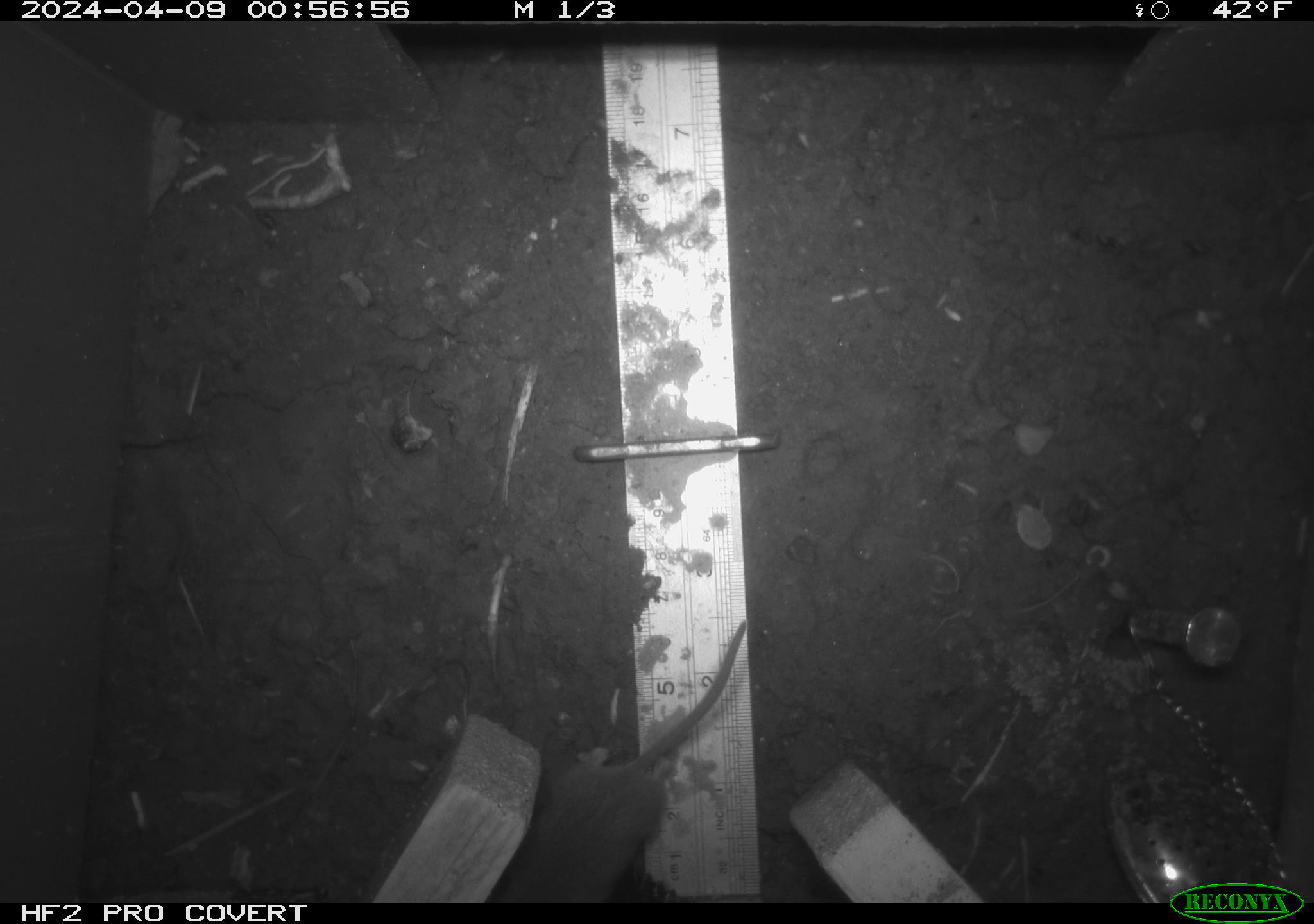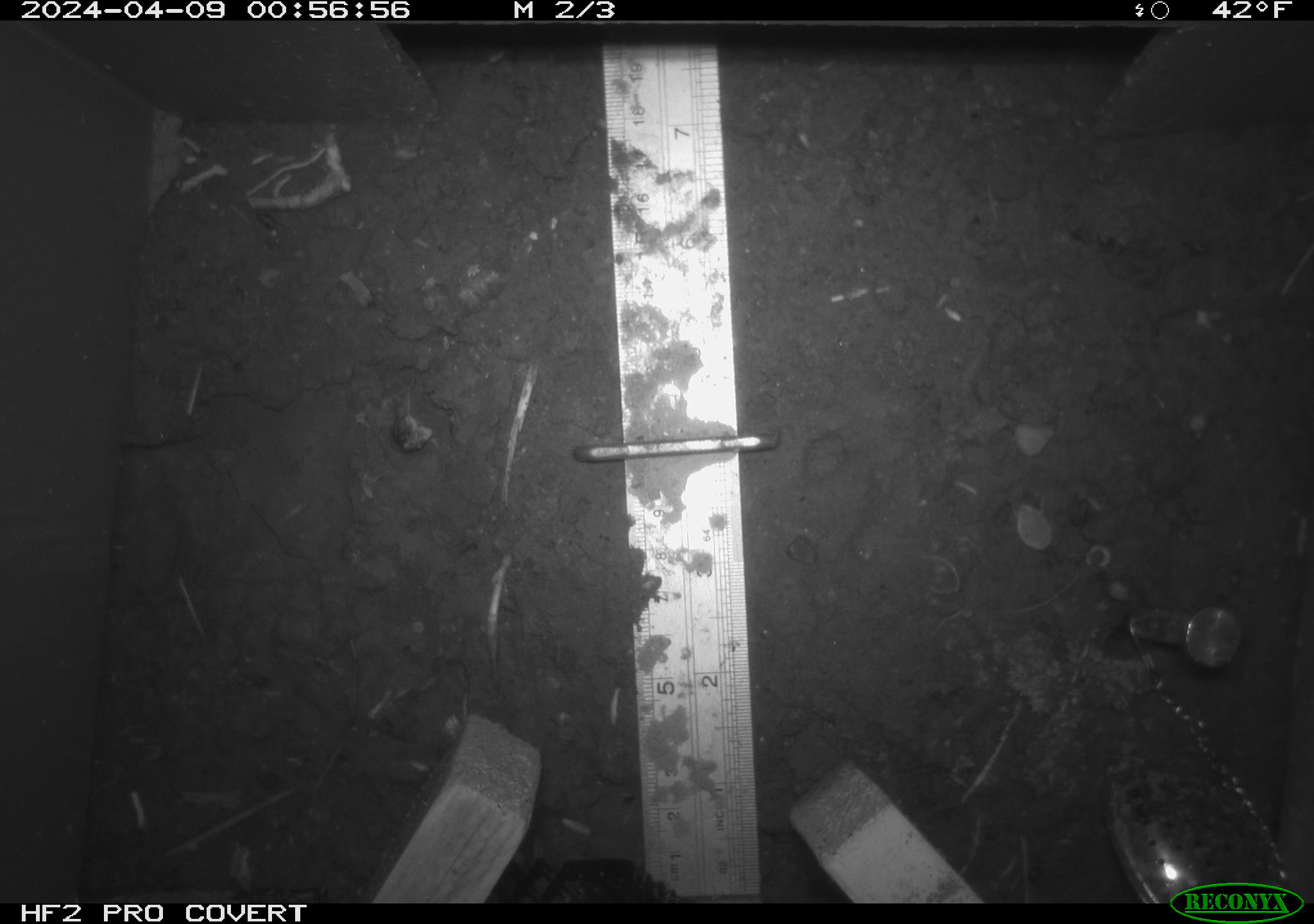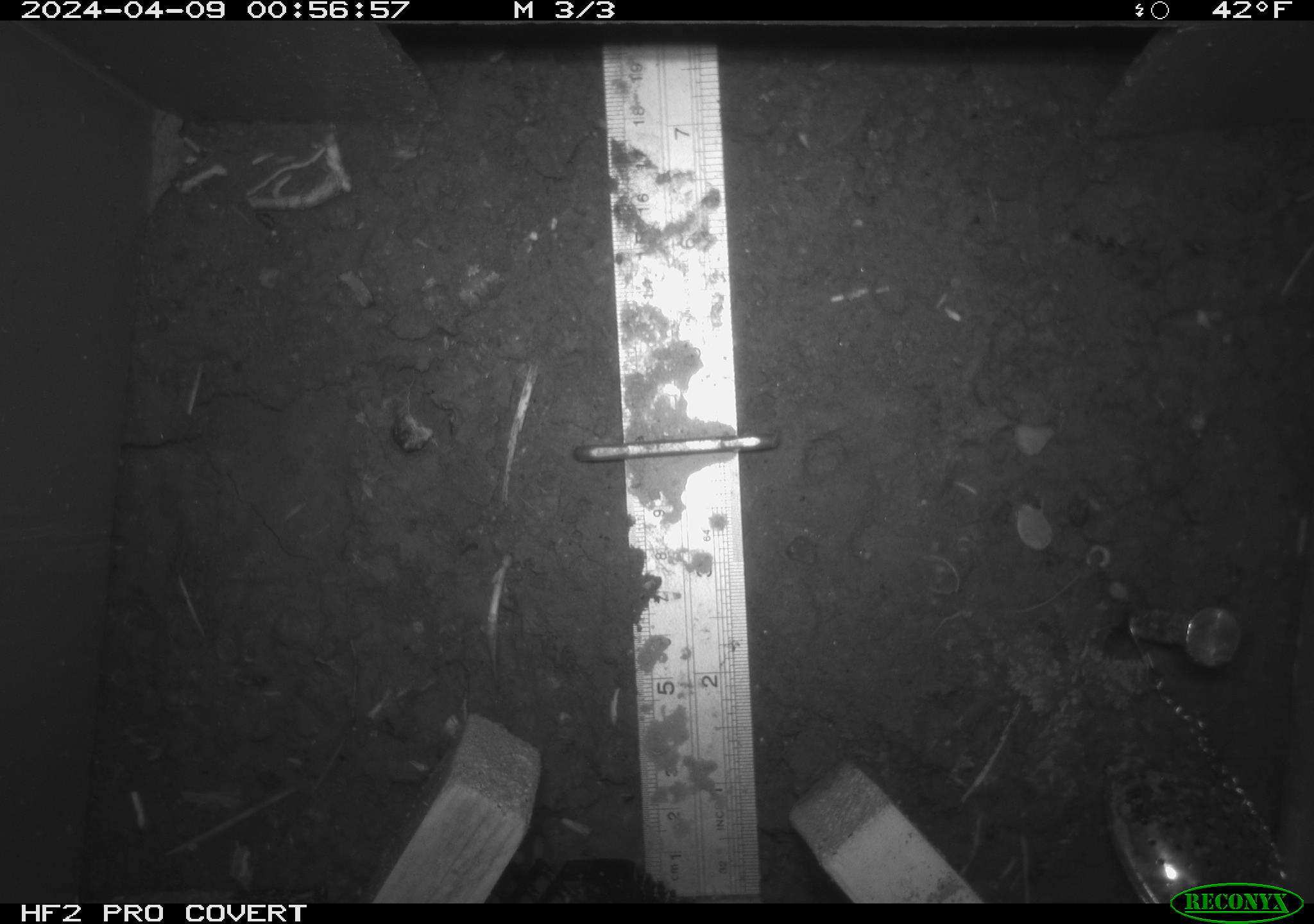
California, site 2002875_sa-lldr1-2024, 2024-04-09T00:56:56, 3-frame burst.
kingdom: Animalia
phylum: Chordata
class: Mammalia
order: Rodentia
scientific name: Rodentia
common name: mouse species